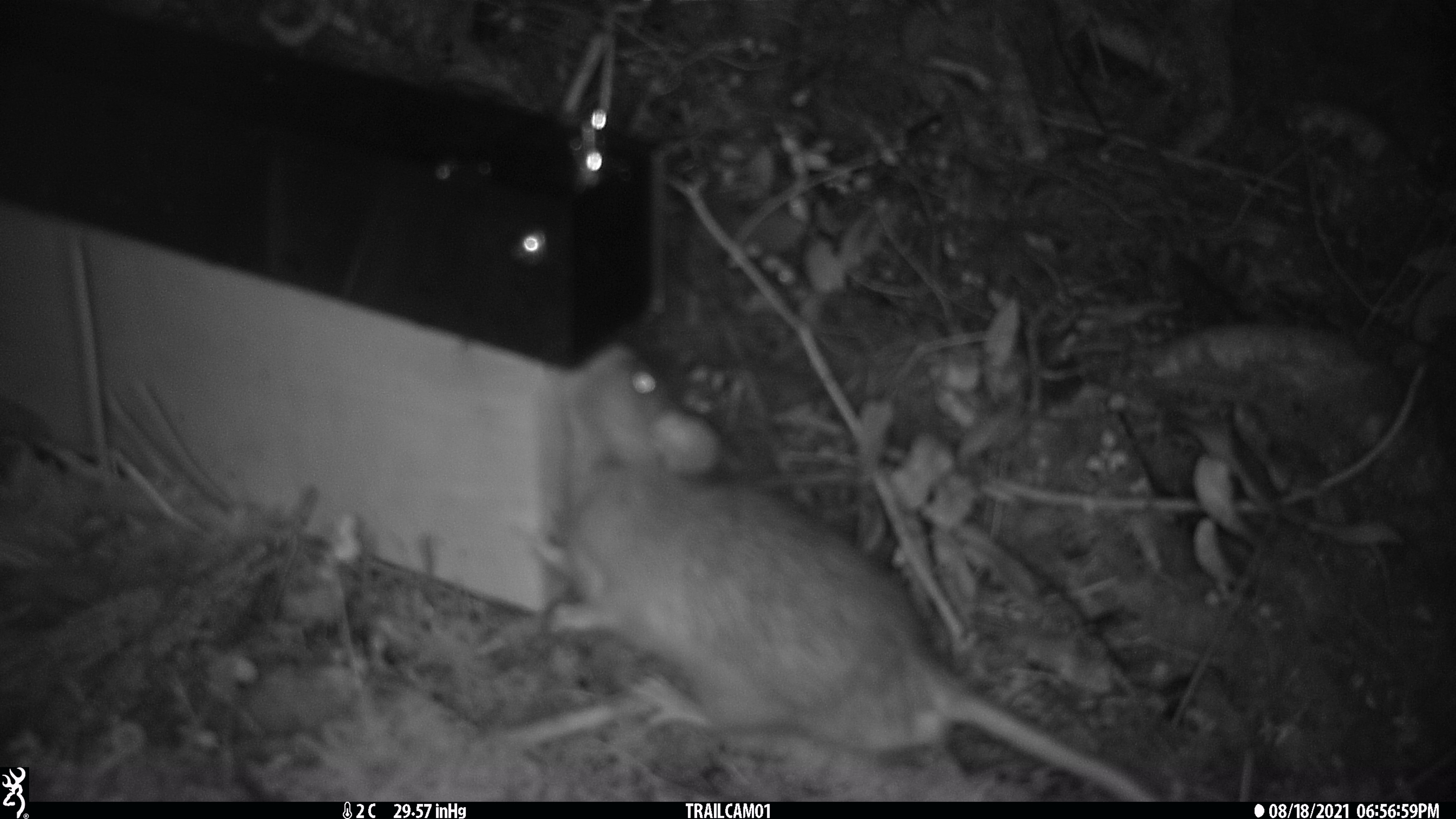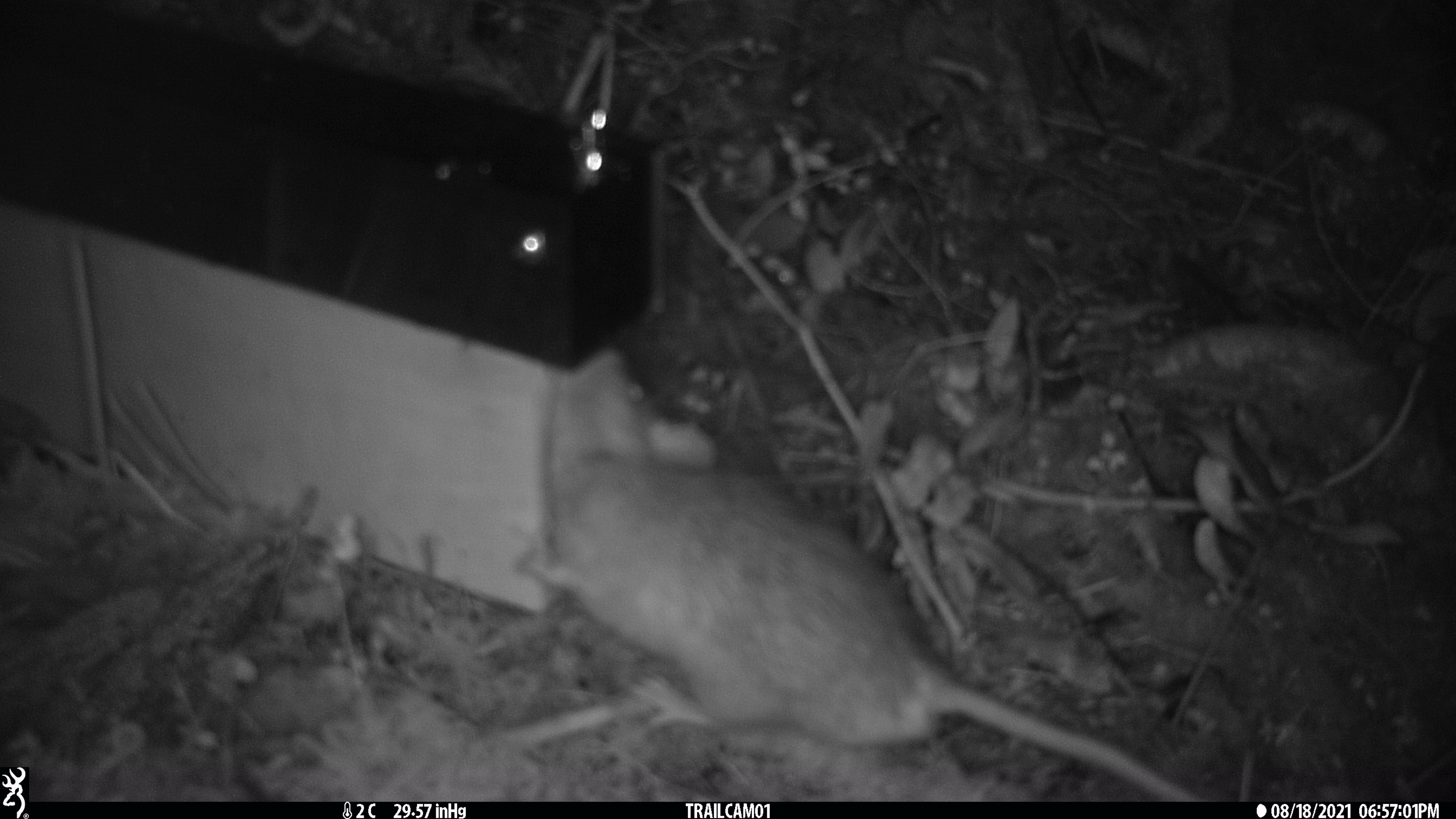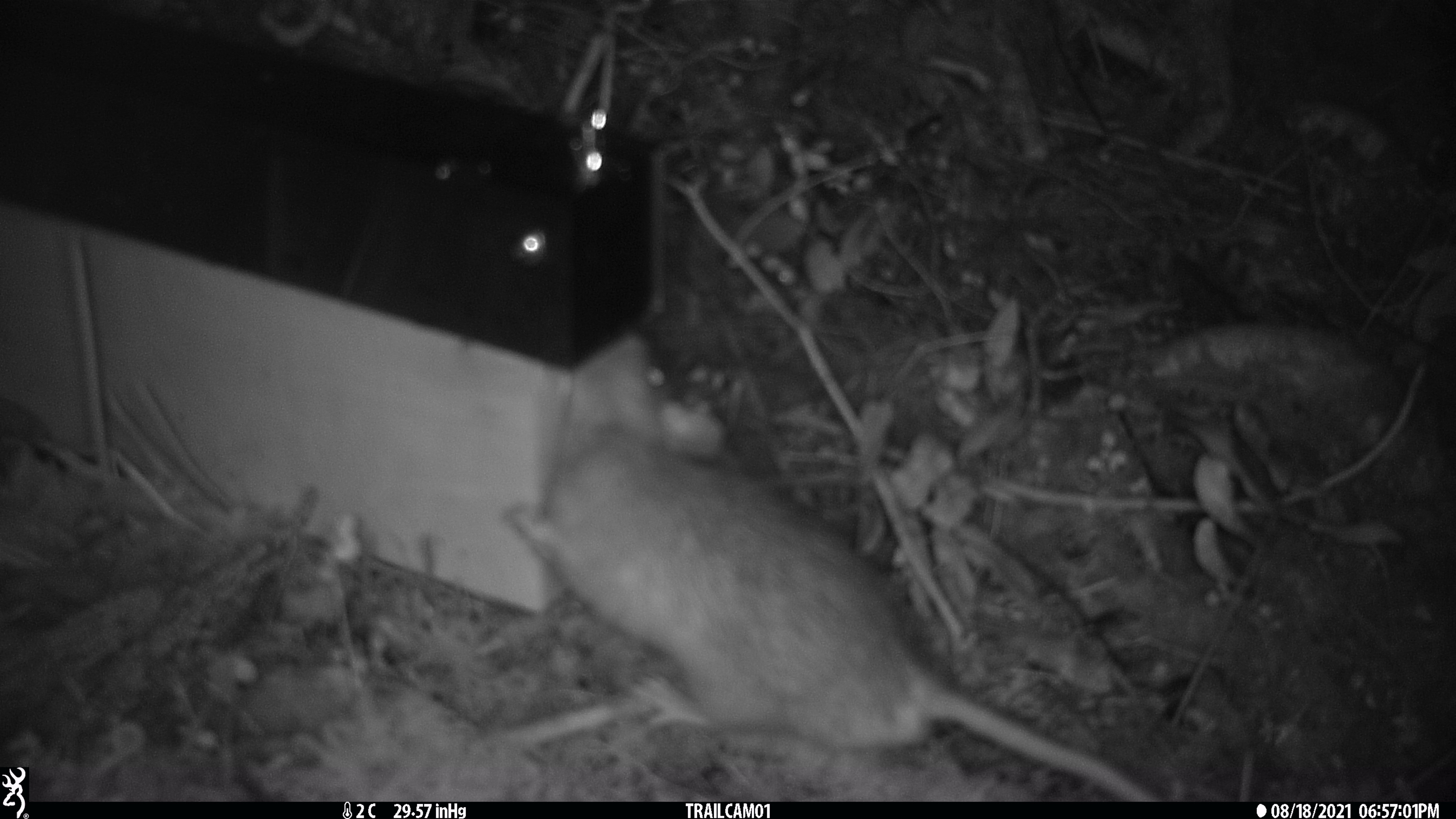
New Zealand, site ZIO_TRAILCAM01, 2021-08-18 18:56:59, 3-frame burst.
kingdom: Animalia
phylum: Chordata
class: Mammalia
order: Rodentia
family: Muridae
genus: Rattus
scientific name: Rattus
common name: rat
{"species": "rat (Rattus)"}